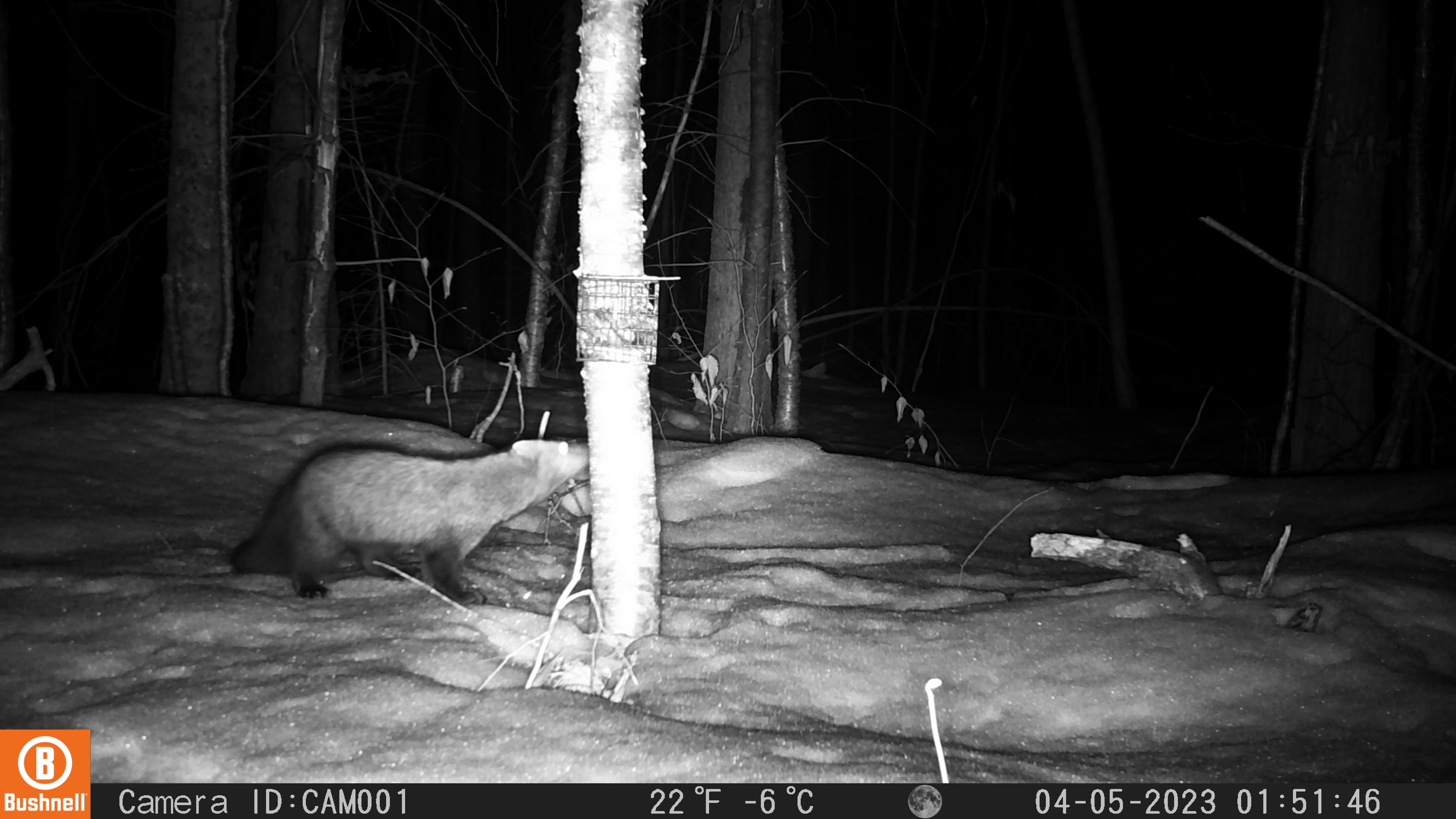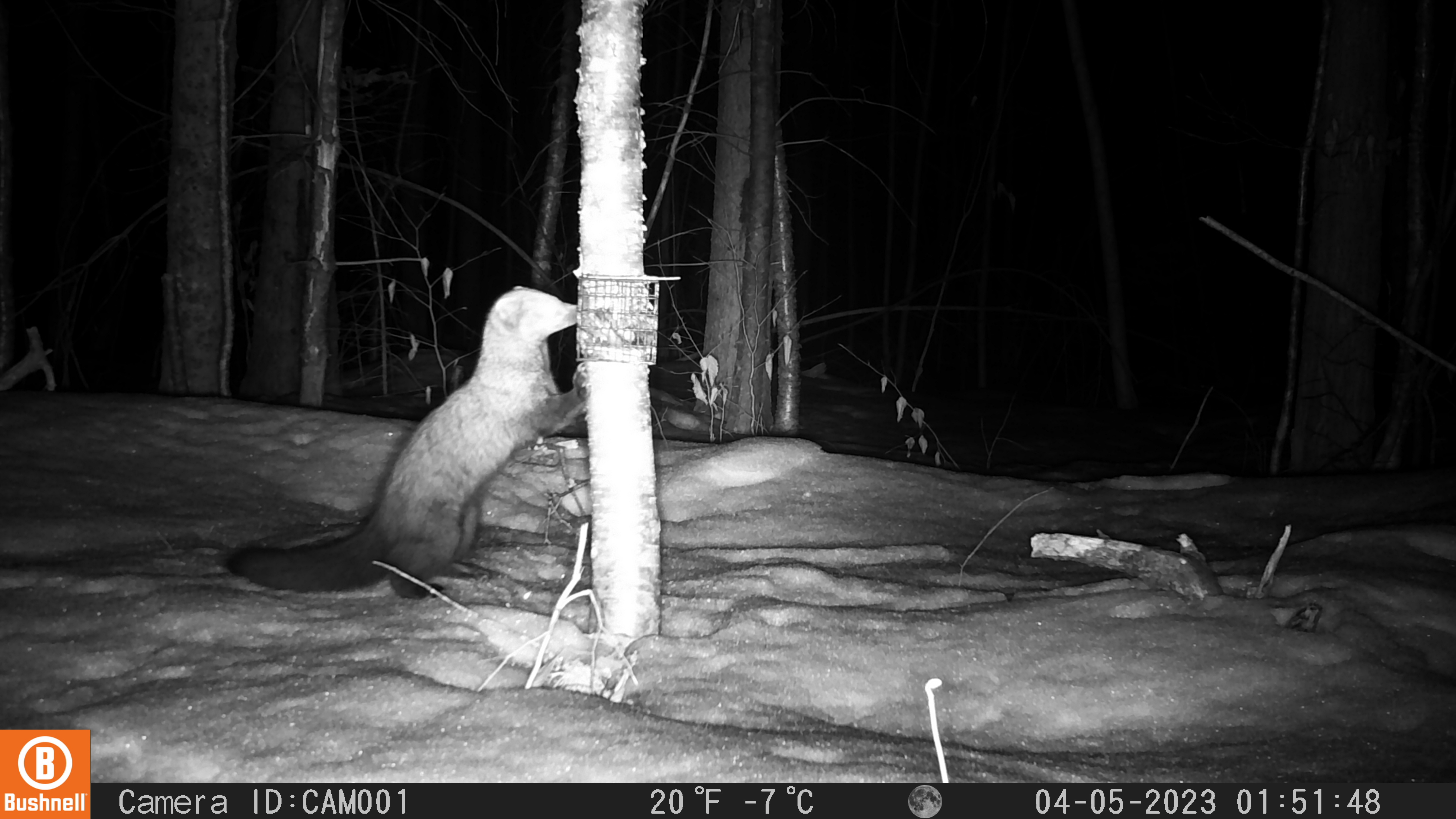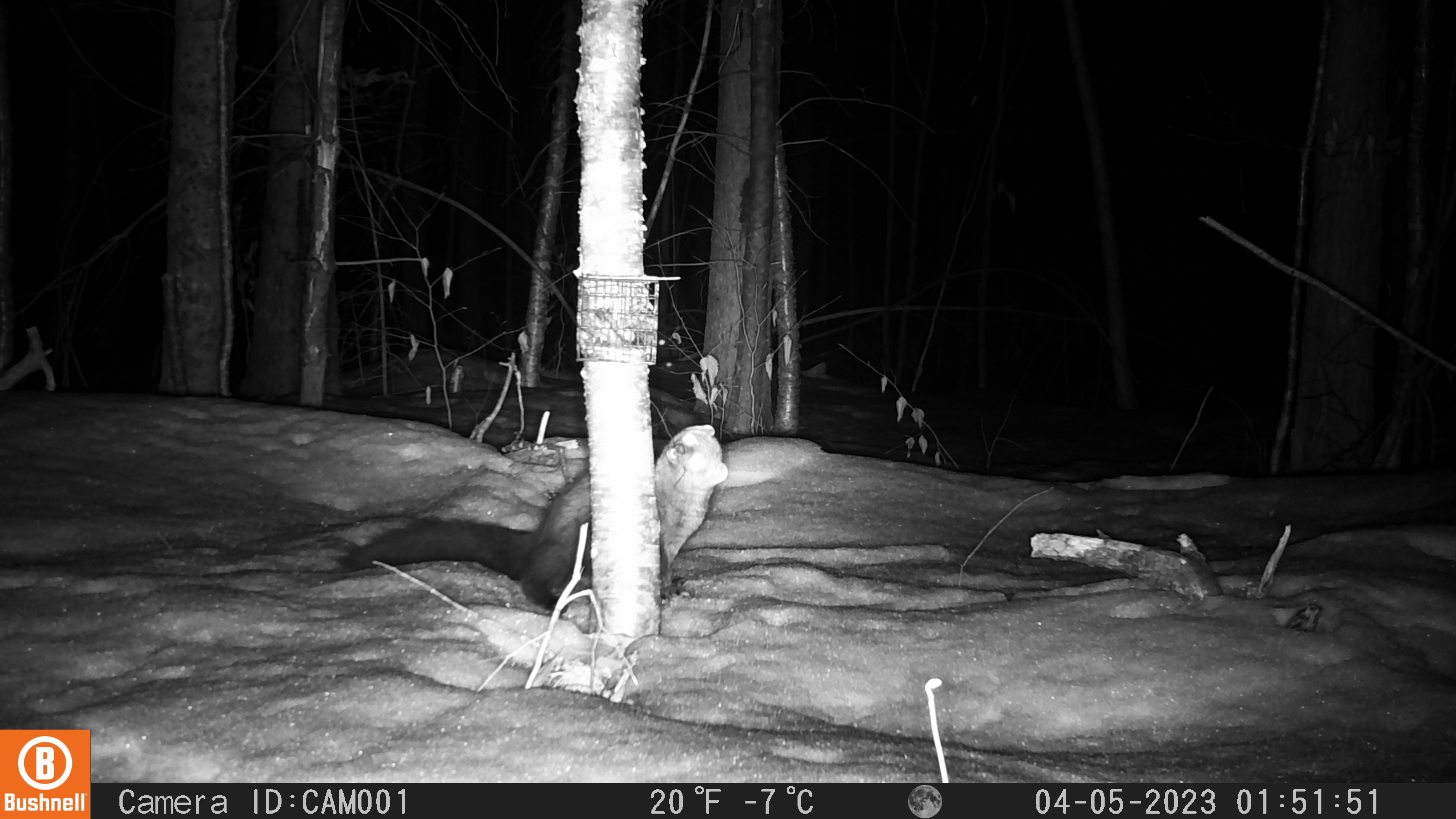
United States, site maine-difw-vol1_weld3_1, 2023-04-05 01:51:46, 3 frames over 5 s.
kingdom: Animalia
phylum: Chordata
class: Mammalia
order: Carnivora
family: Mustelidae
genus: Pekania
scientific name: Pekania pennanti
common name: fisher